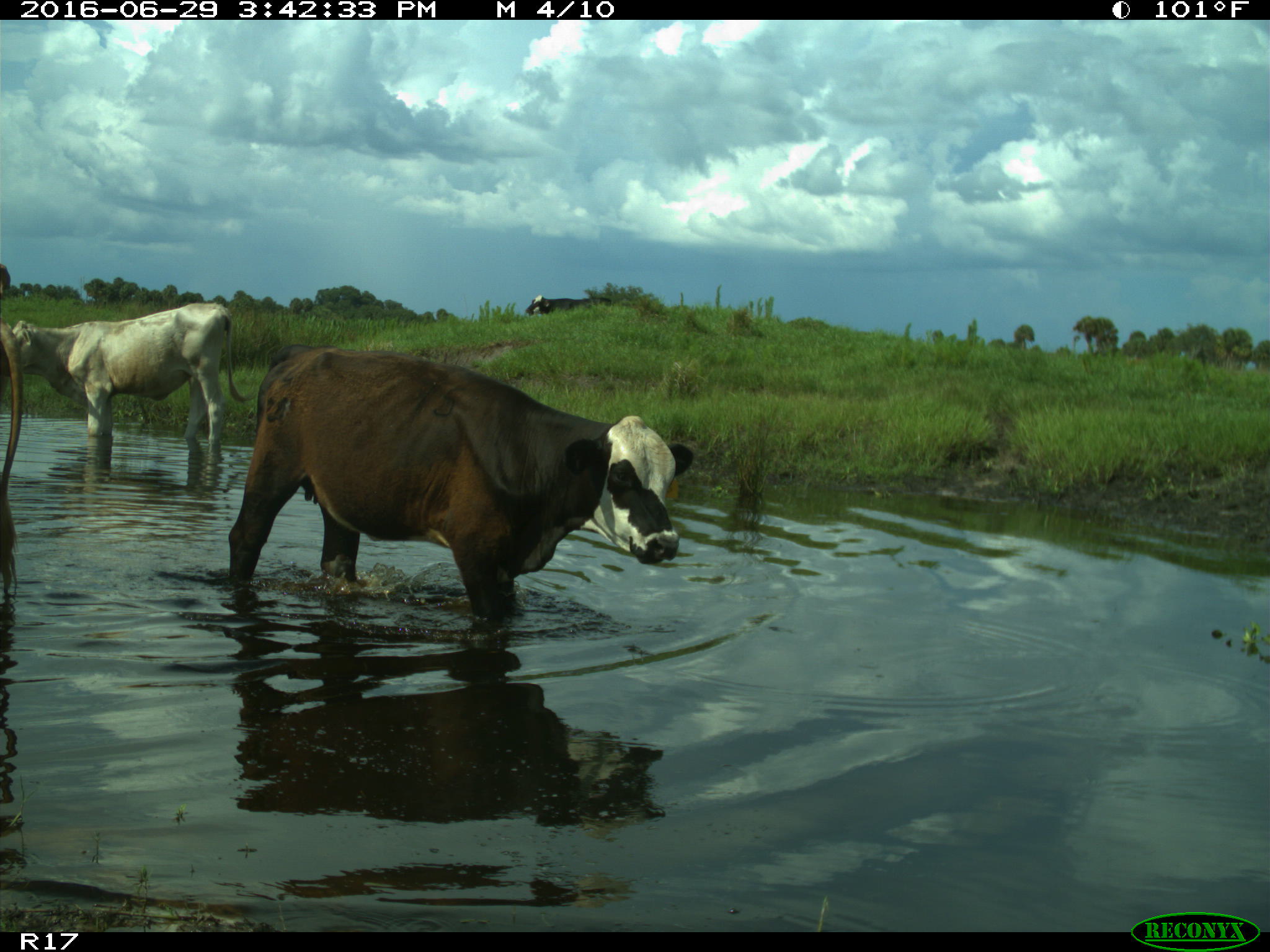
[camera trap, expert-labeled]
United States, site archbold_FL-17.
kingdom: Animalia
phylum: Chordata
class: Mammalia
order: Artiodactyla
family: Bovidae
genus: Bos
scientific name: Bos taurus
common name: domestic cow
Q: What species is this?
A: Bos taurus (domestic cow).